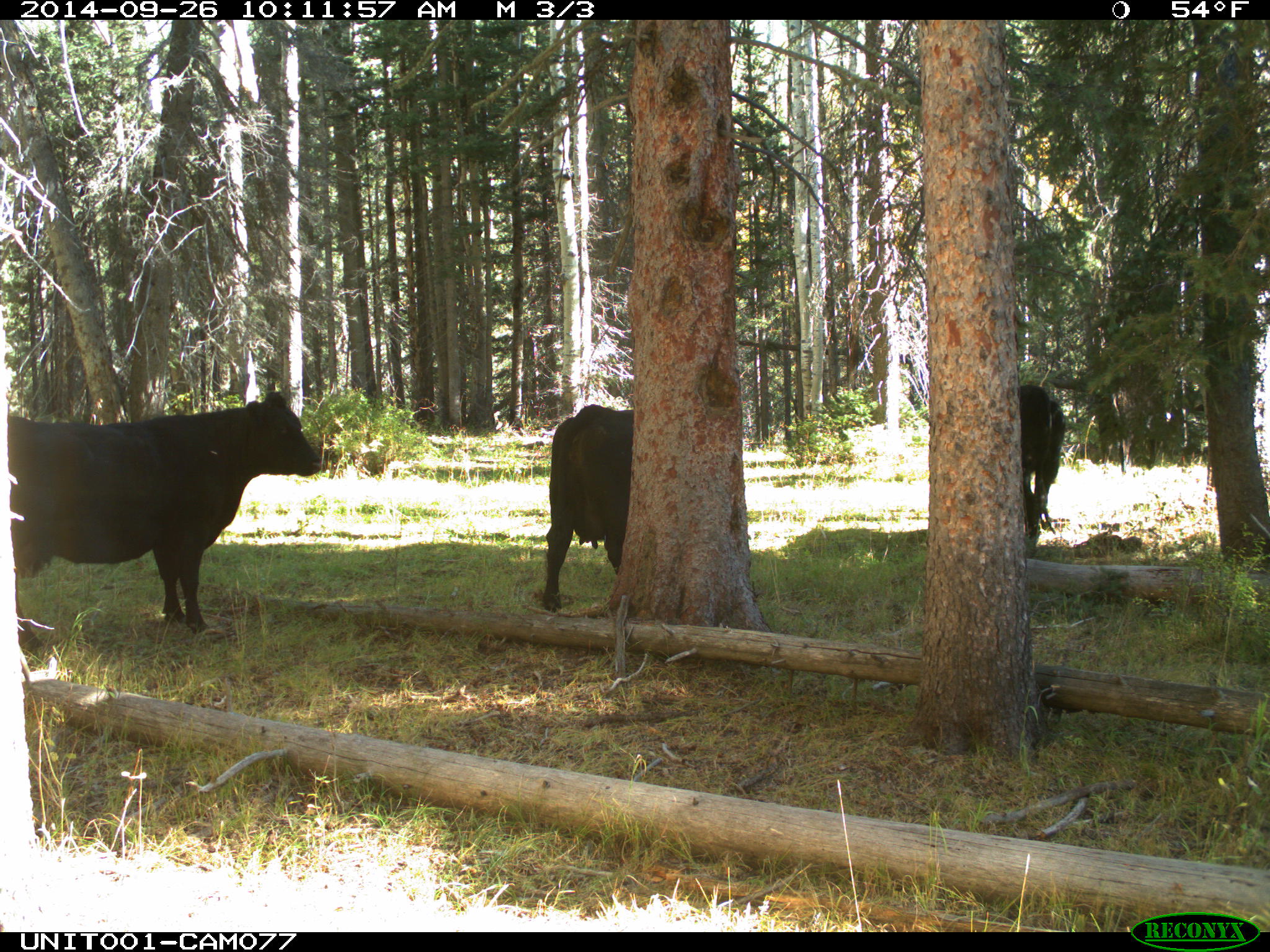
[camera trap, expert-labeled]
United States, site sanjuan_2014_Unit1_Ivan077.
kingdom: Animalia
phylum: Chordata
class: Mammalia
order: Artiodactyla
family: Bovidae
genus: Bos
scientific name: Bos taurus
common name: domestic cow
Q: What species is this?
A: Bos taurus (domestic cow).